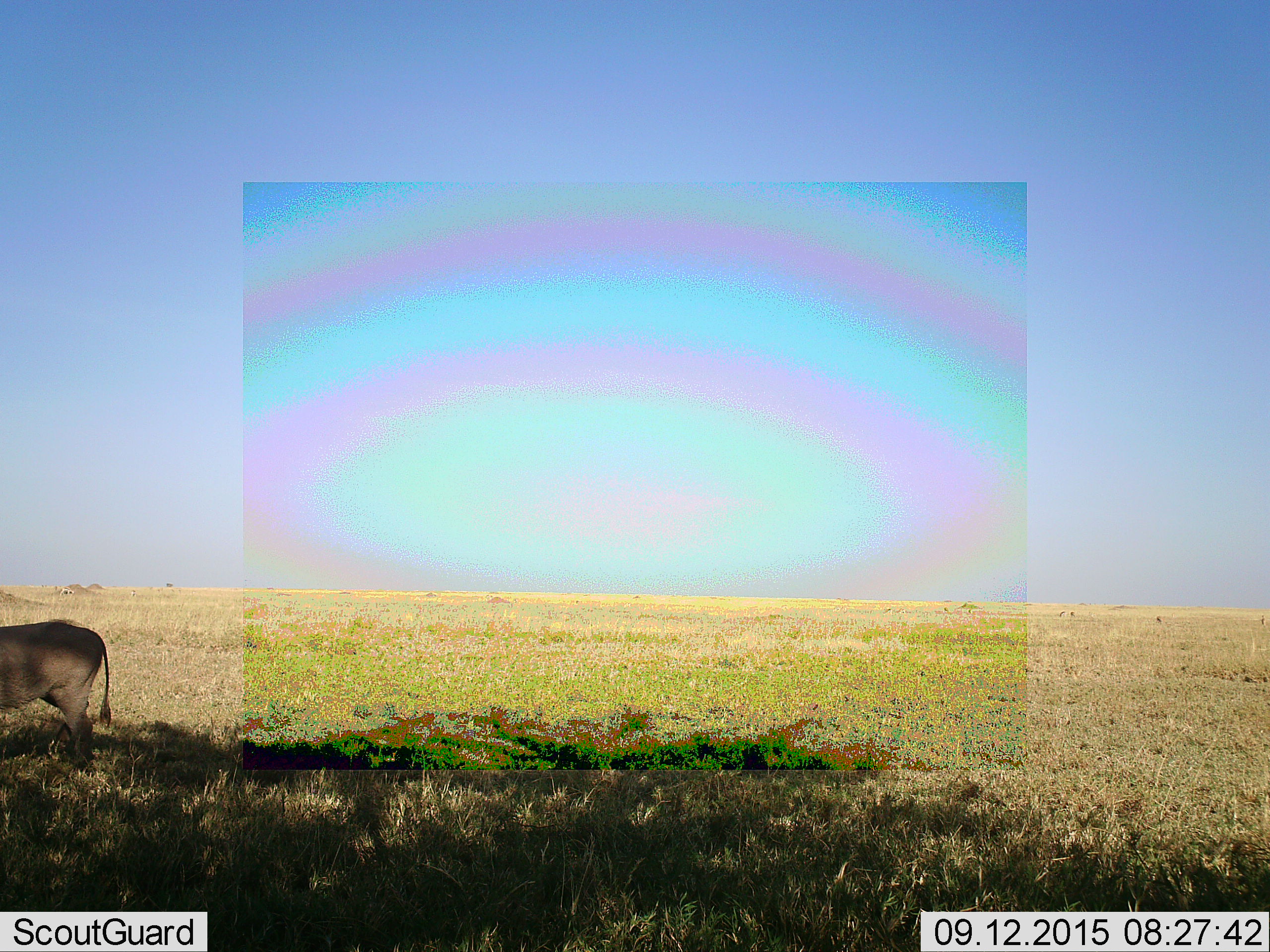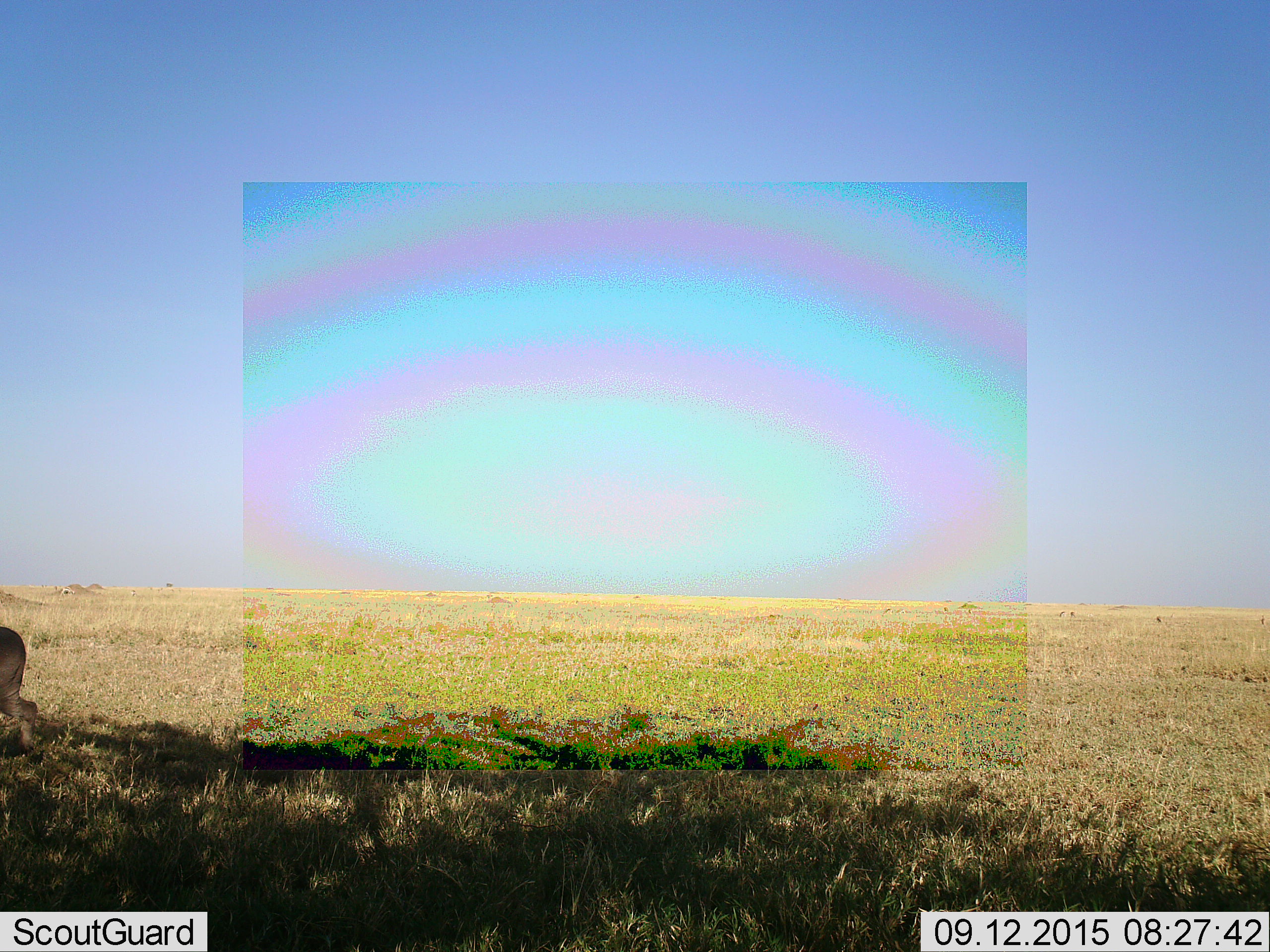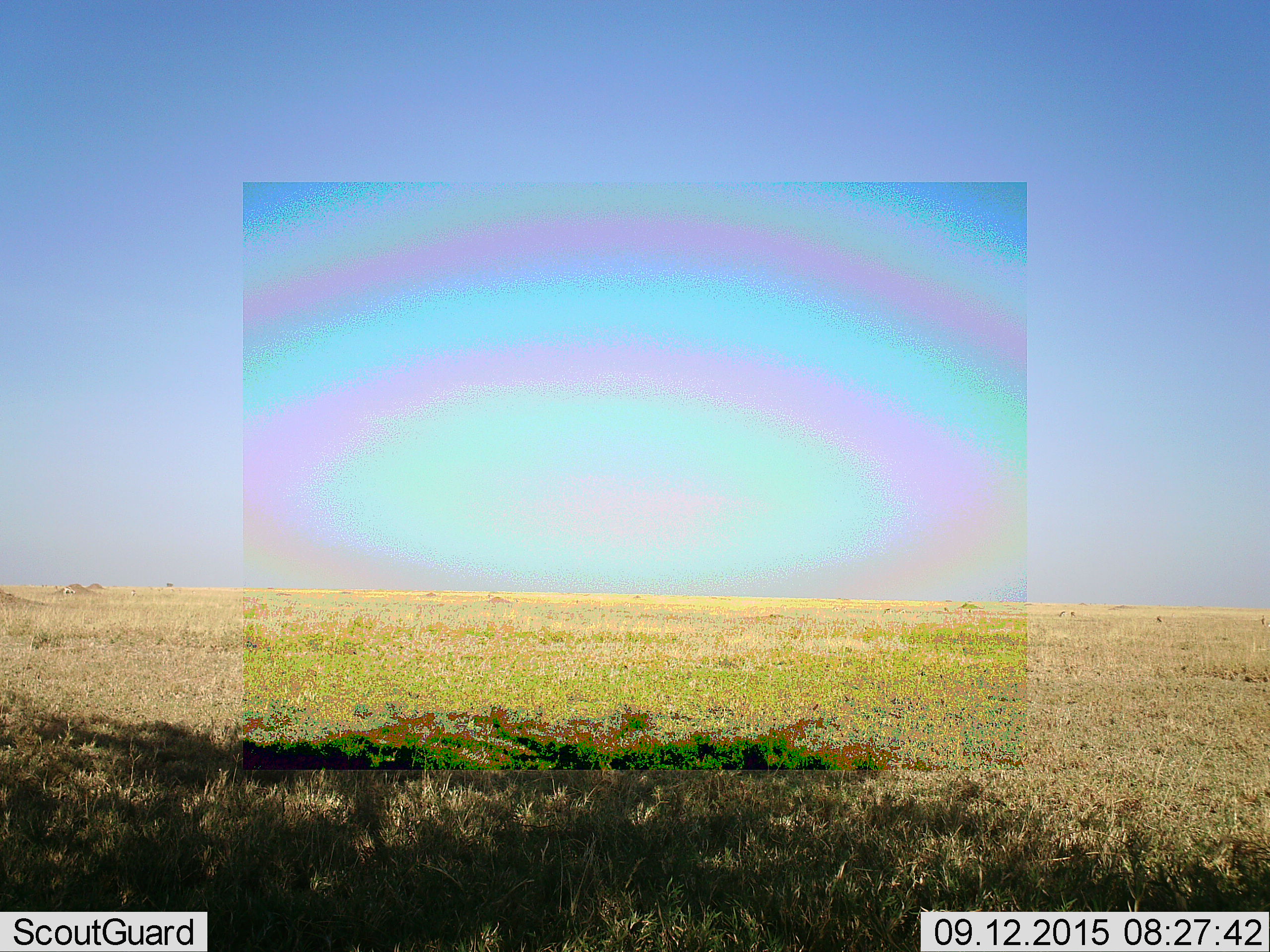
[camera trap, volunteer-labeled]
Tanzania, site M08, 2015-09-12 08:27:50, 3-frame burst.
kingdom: Animalia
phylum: Chordata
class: Mammalia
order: Artiodactyla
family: Suidae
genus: Phacochoerus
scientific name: Phacochoerus africanus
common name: warthog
Warthog (Phacochoerus africanus), count 1. Behavior (volunteer vote fractions): standing 0%, resting 0%, moving 100%, interacting 0%. Young present (vote fraction): 0%. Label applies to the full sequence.